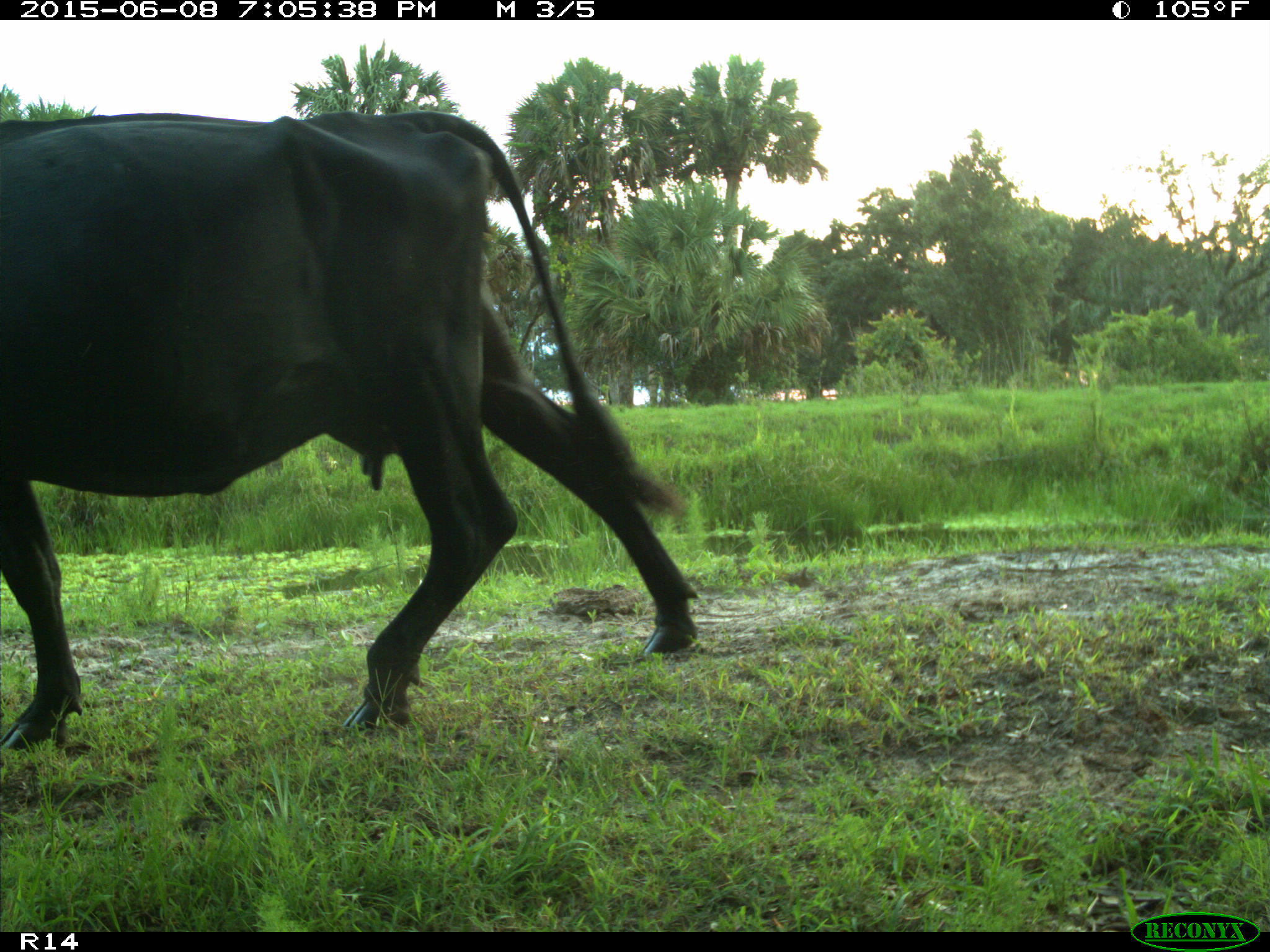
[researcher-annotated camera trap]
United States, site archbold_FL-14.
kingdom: Animalia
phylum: Chordata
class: Mammalia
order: Artiodactyla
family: Bovidae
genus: Bos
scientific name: Bos taurus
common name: domestic cow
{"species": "Bos taurus (domestic cow)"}